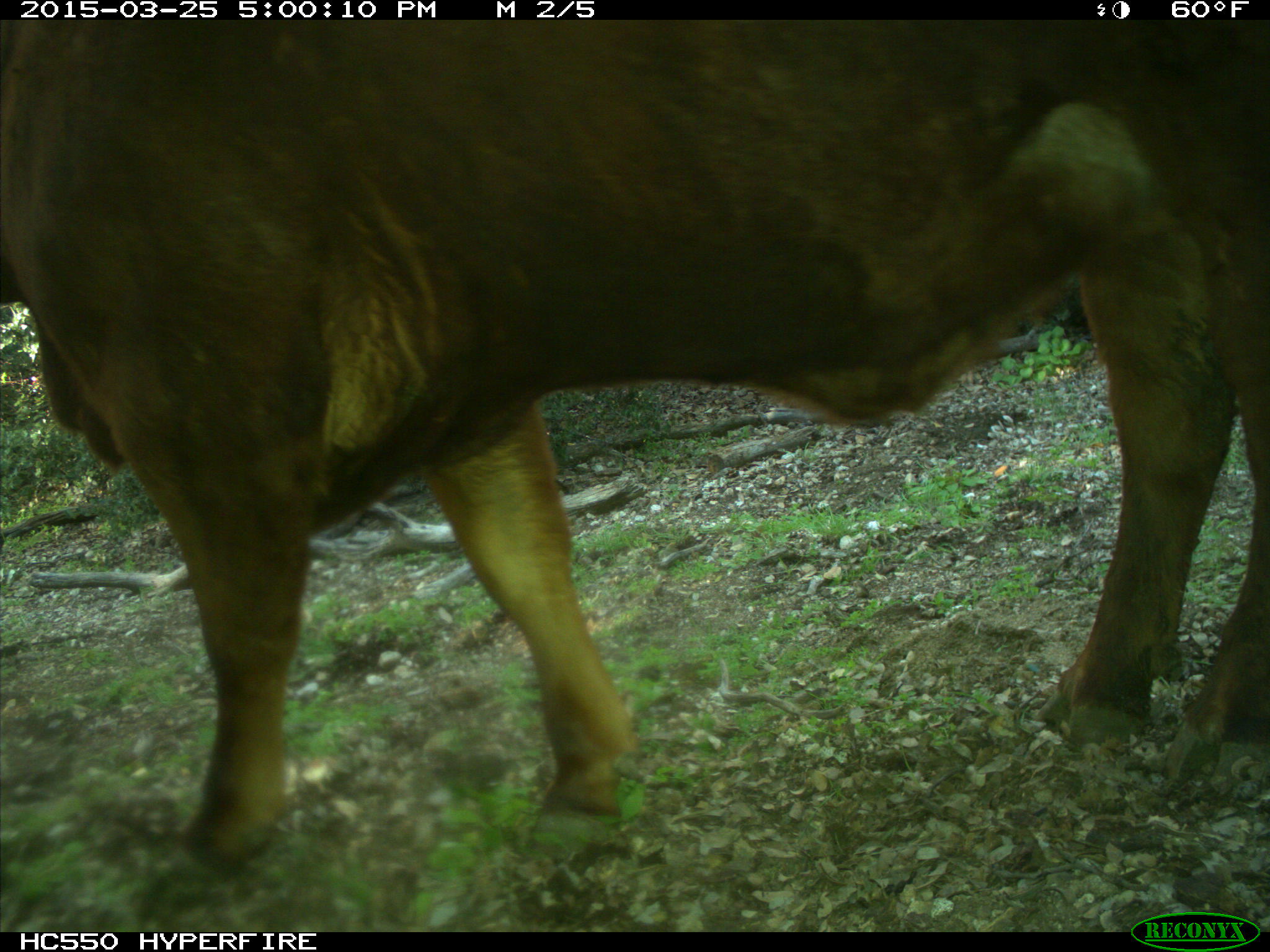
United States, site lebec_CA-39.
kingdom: Animalia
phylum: Chordata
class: Mammalia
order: Artiodactyla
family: Bovidae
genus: Bos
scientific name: Bos taurus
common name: domestic cow